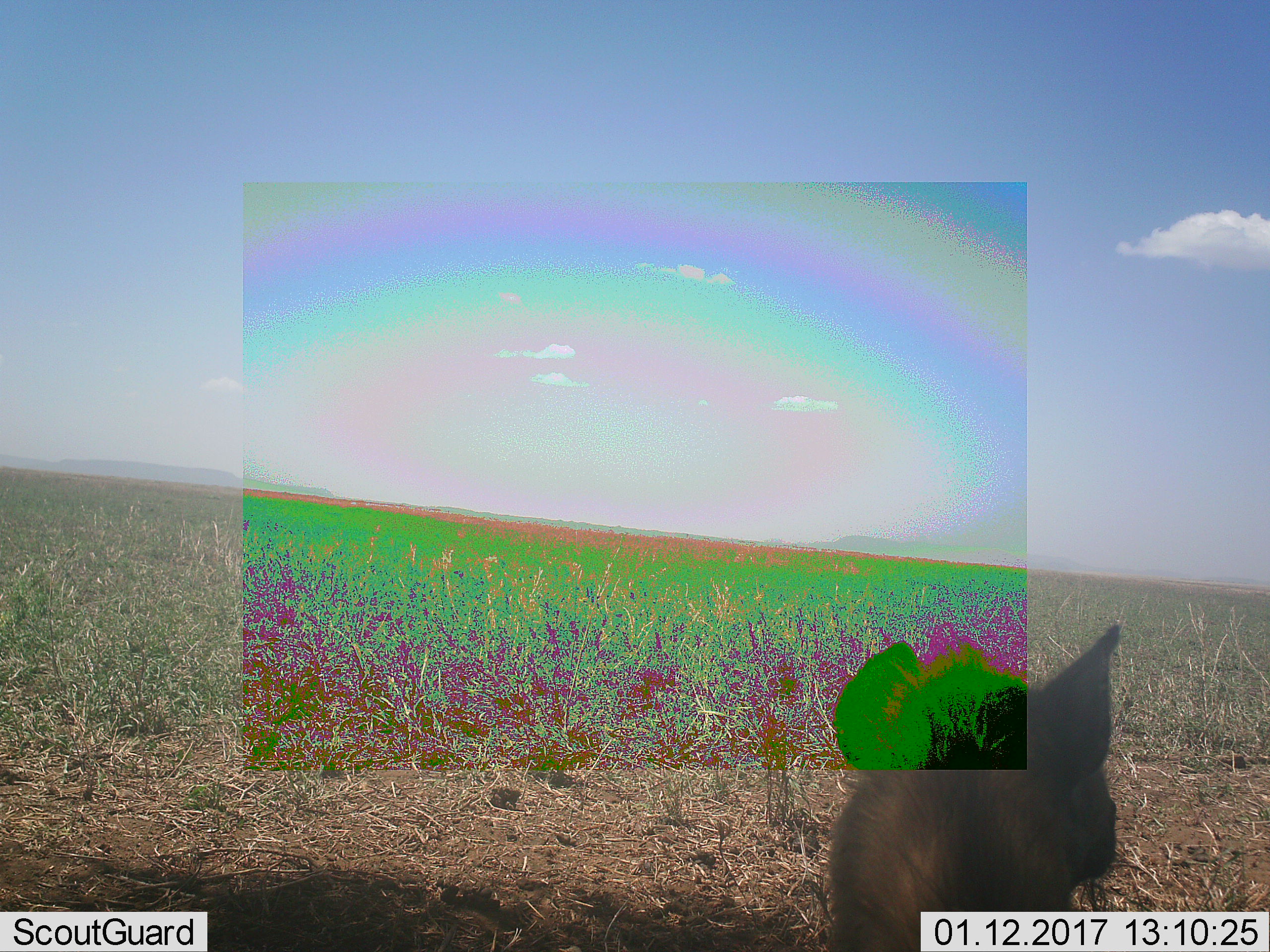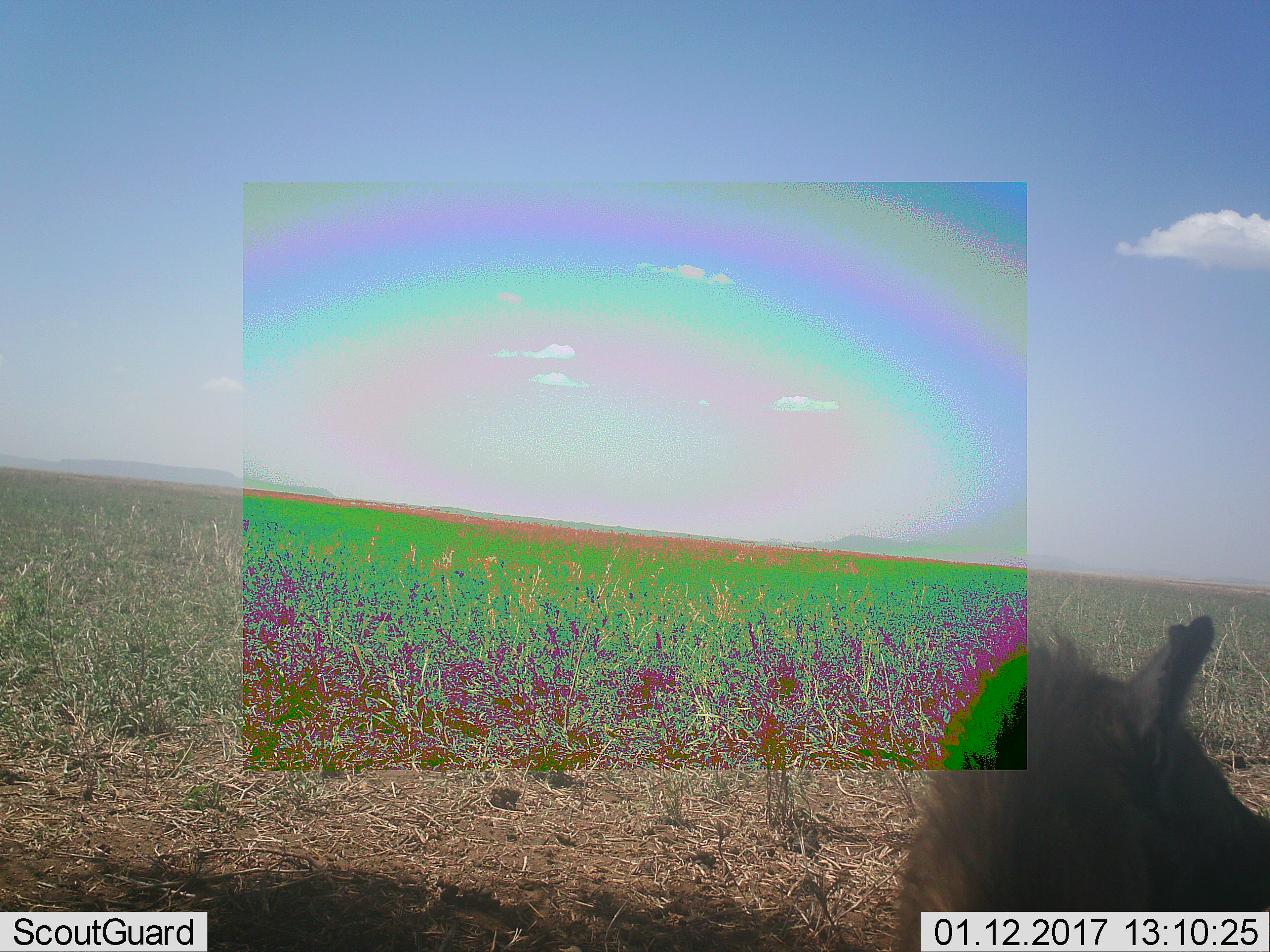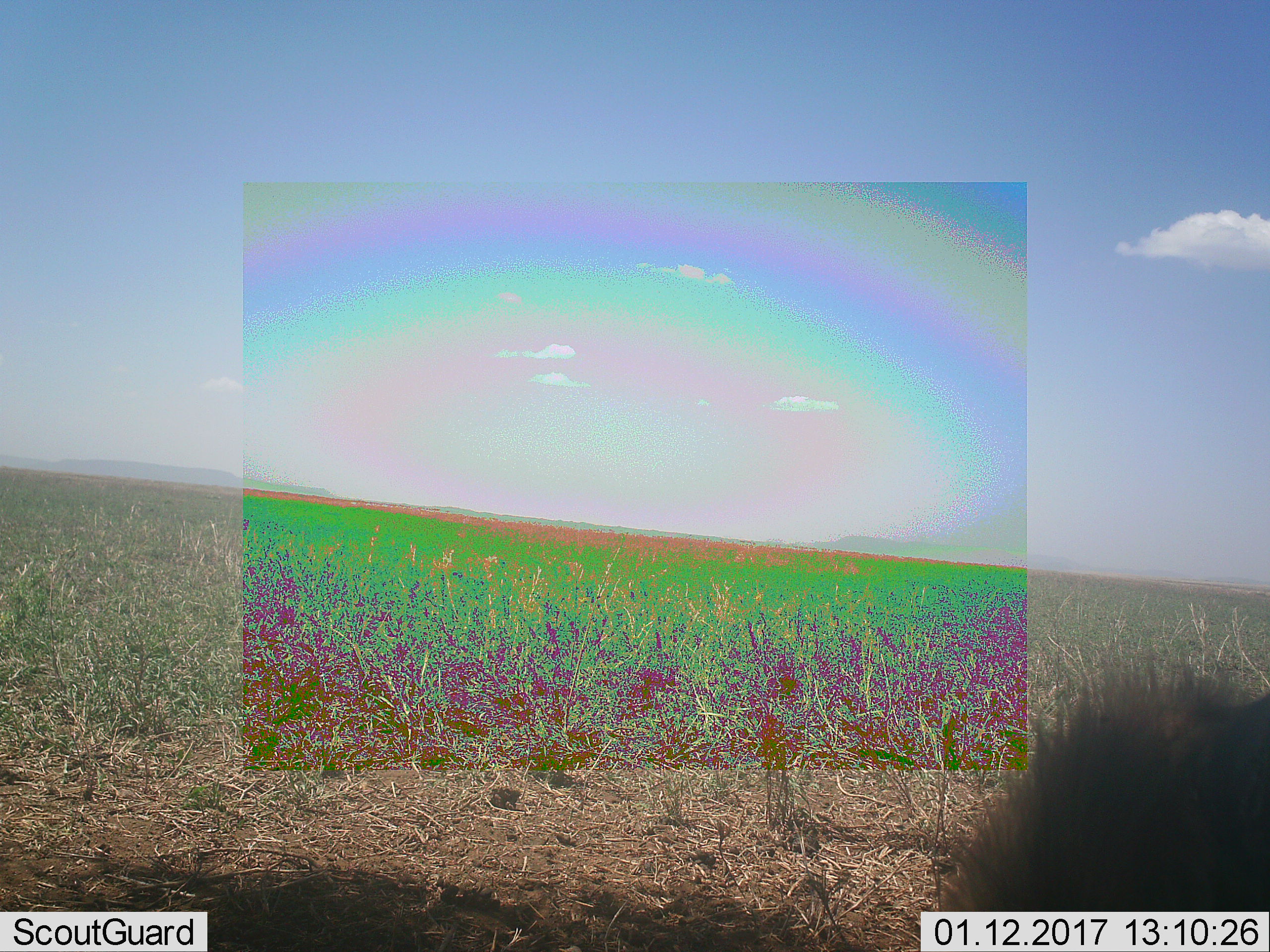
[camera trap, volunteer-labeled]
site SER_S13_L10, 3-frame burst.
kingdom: Animalia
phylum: Chordata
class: Mammalia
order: Carnivora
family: Hyaenidae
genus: Hyaena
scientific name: Hyaena hyaena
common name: striped hyena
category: hyenastriped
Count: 1.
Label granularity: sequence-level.